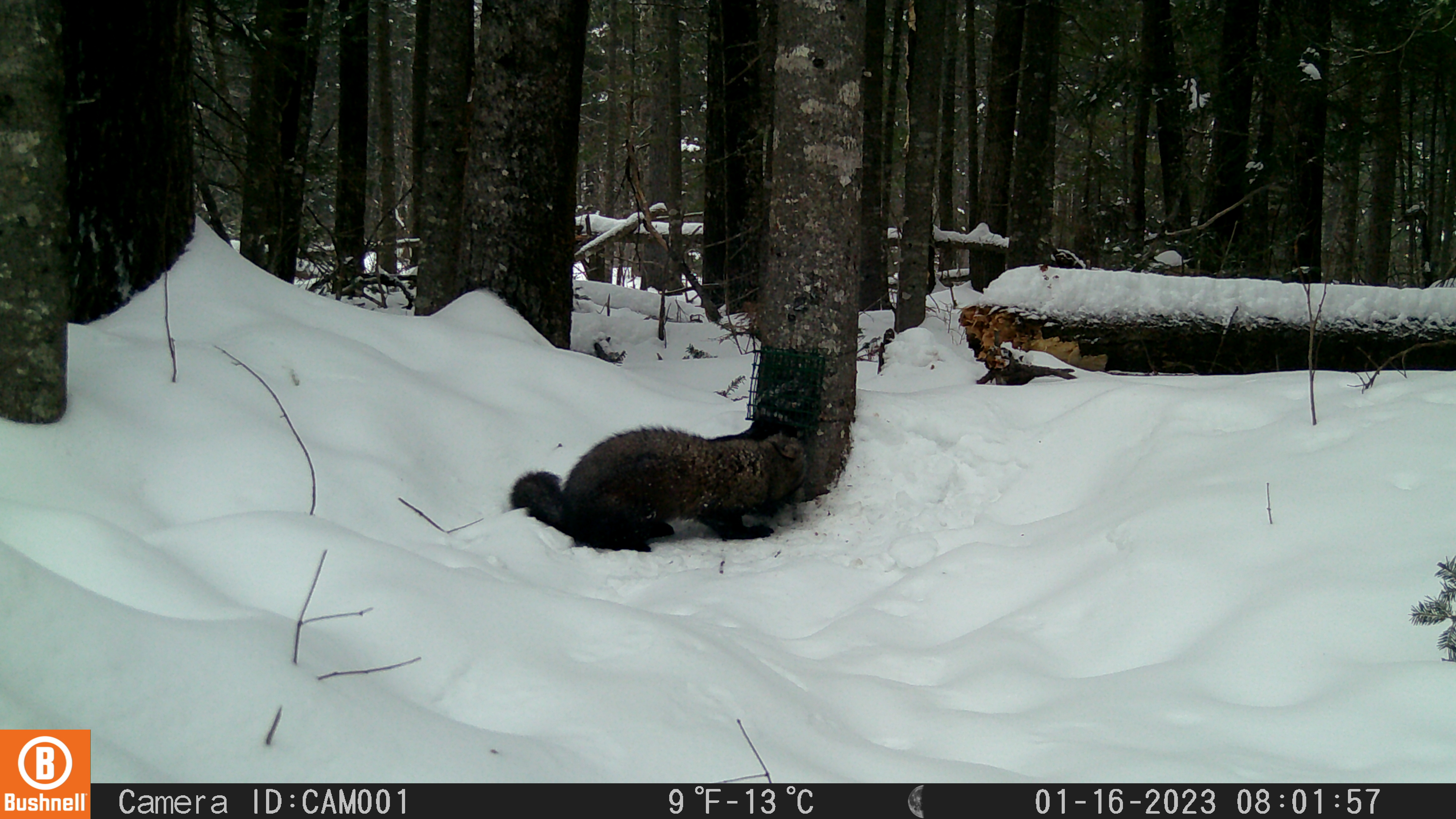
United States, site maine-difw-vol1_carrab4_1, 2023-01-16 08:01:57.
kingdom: Animalia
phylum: Chordata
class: Mammalia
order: Carnivora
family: Mustelidae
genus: Pekania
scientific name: Pekania pennanti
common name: fisher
Fisher (Pekania pennanti).